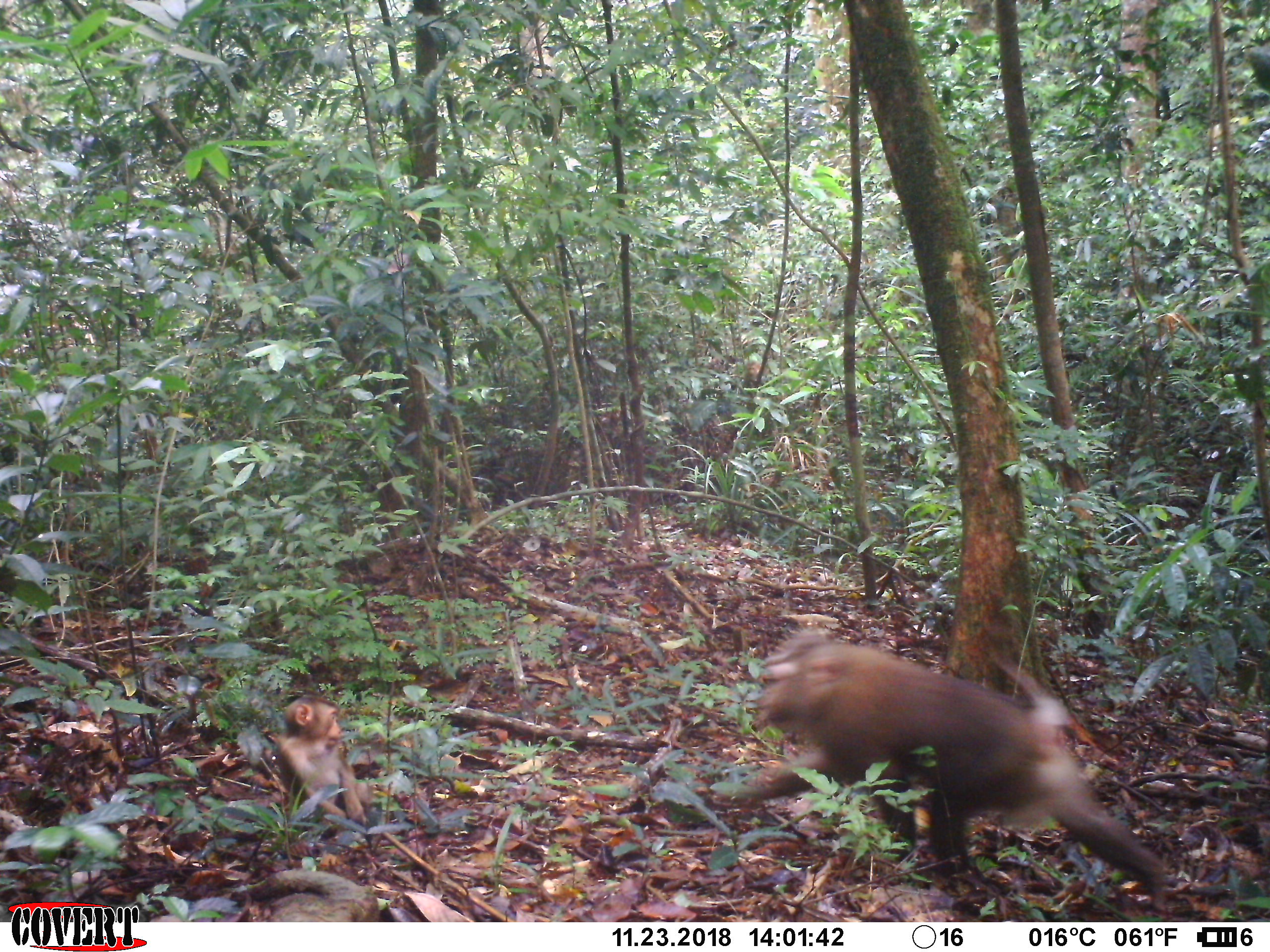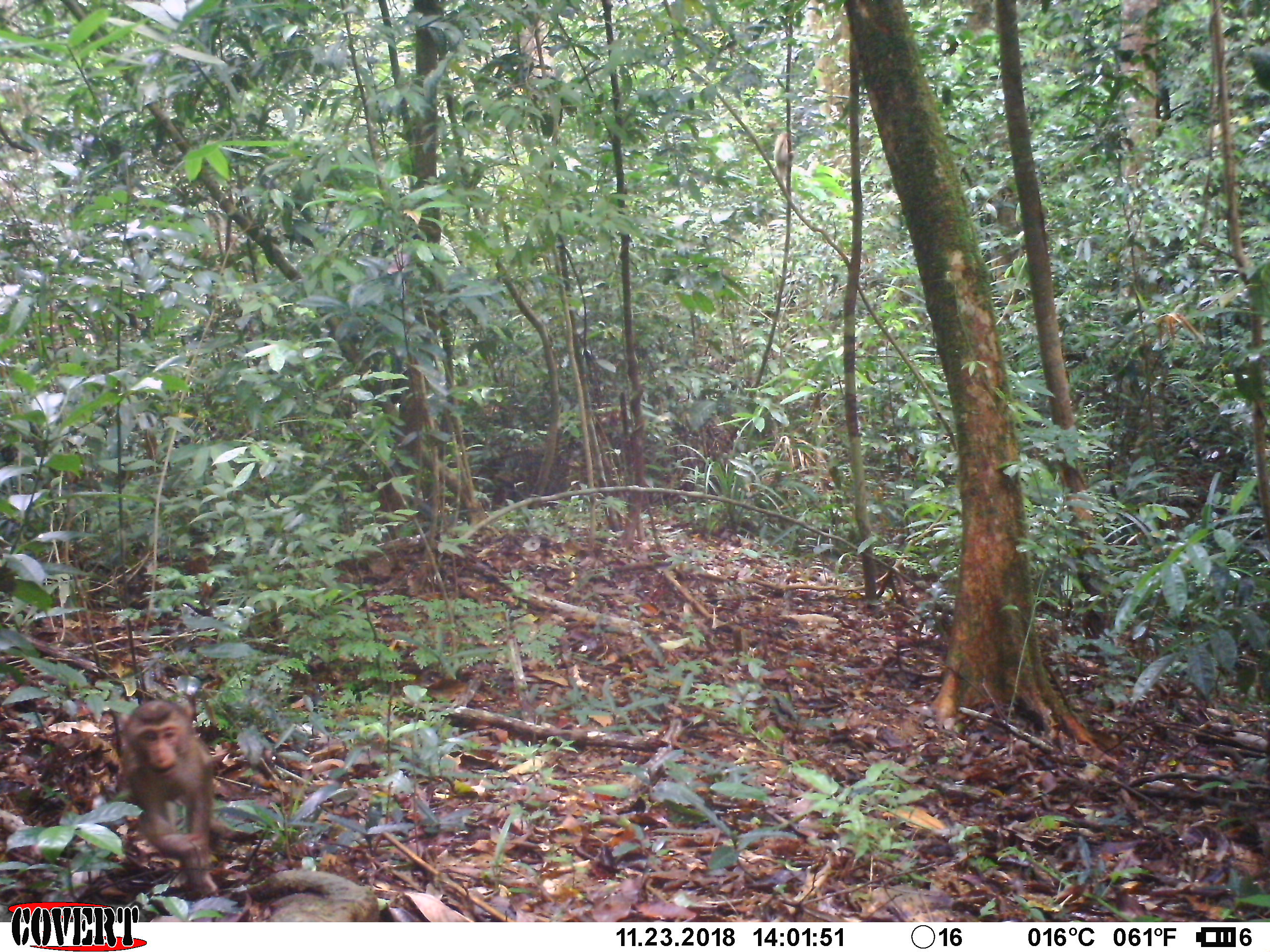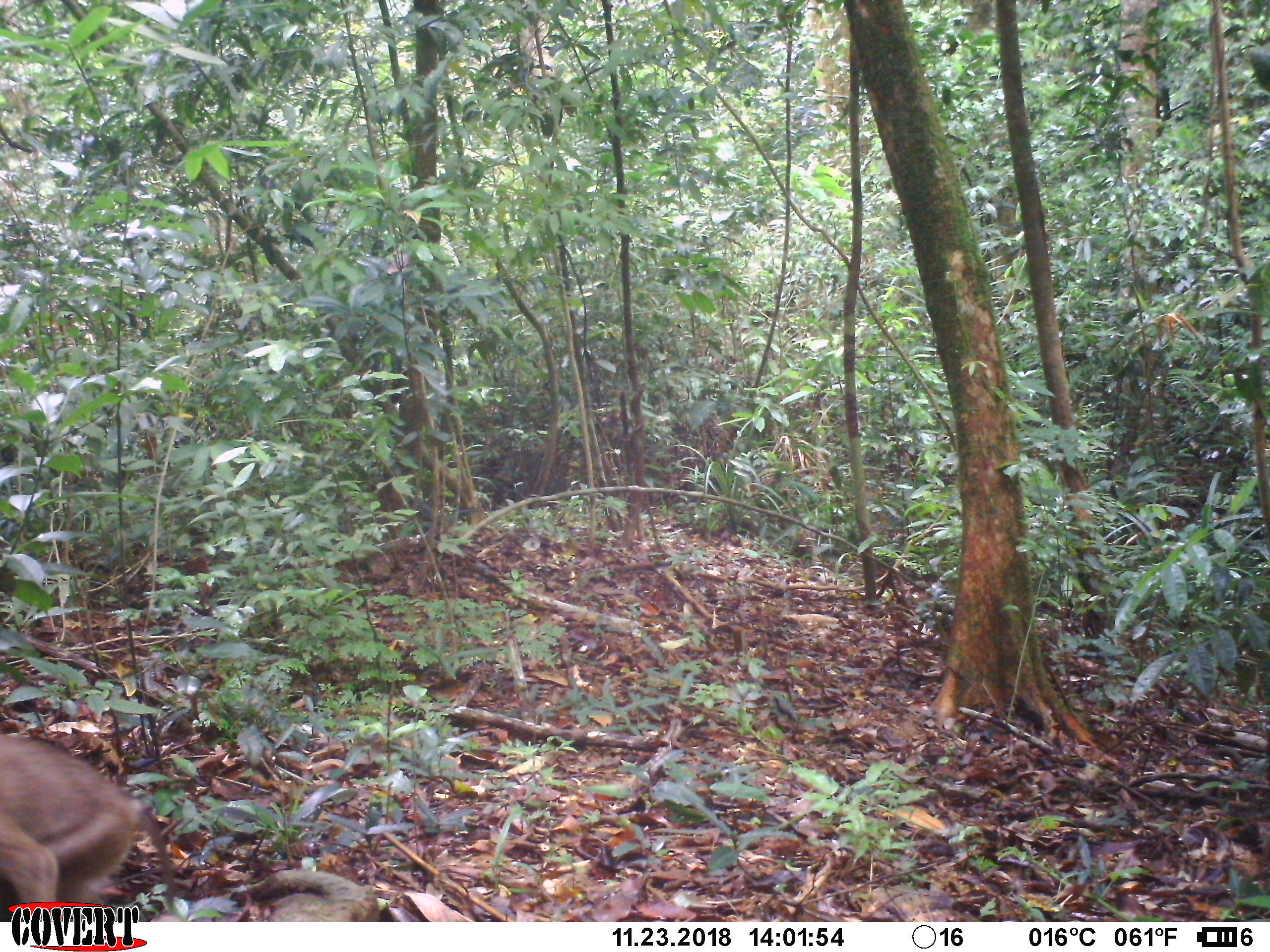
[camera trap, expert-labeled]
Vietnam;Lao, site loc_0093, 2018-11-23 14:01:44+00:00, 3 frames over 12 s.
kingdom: Animalia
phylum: Chordata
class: Mammalia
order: Primates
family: Cercopithecidae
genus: Macaca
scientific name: Macaca nemestrina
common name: pig-tailed macaque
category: pig tailed macaque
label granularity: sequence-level